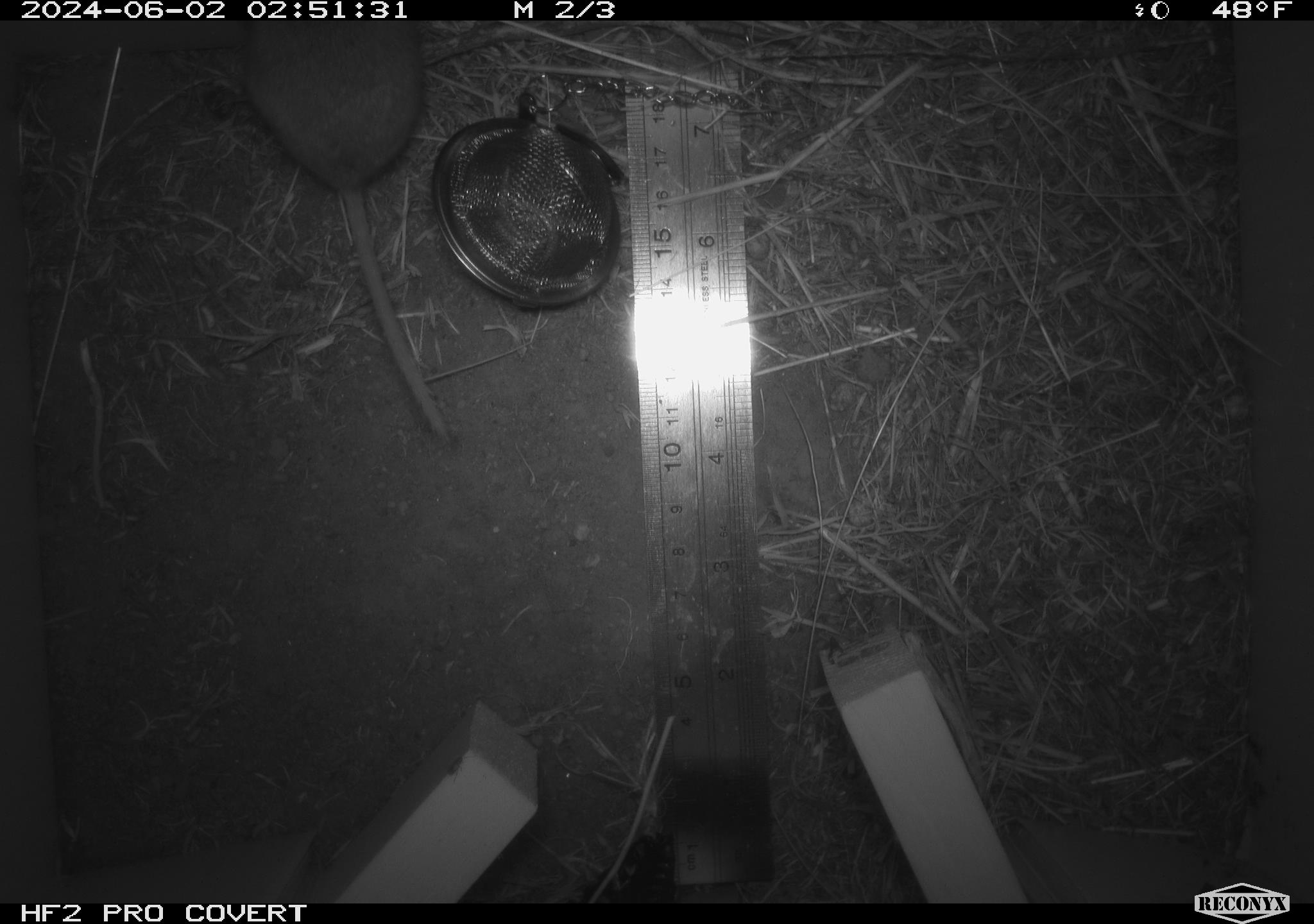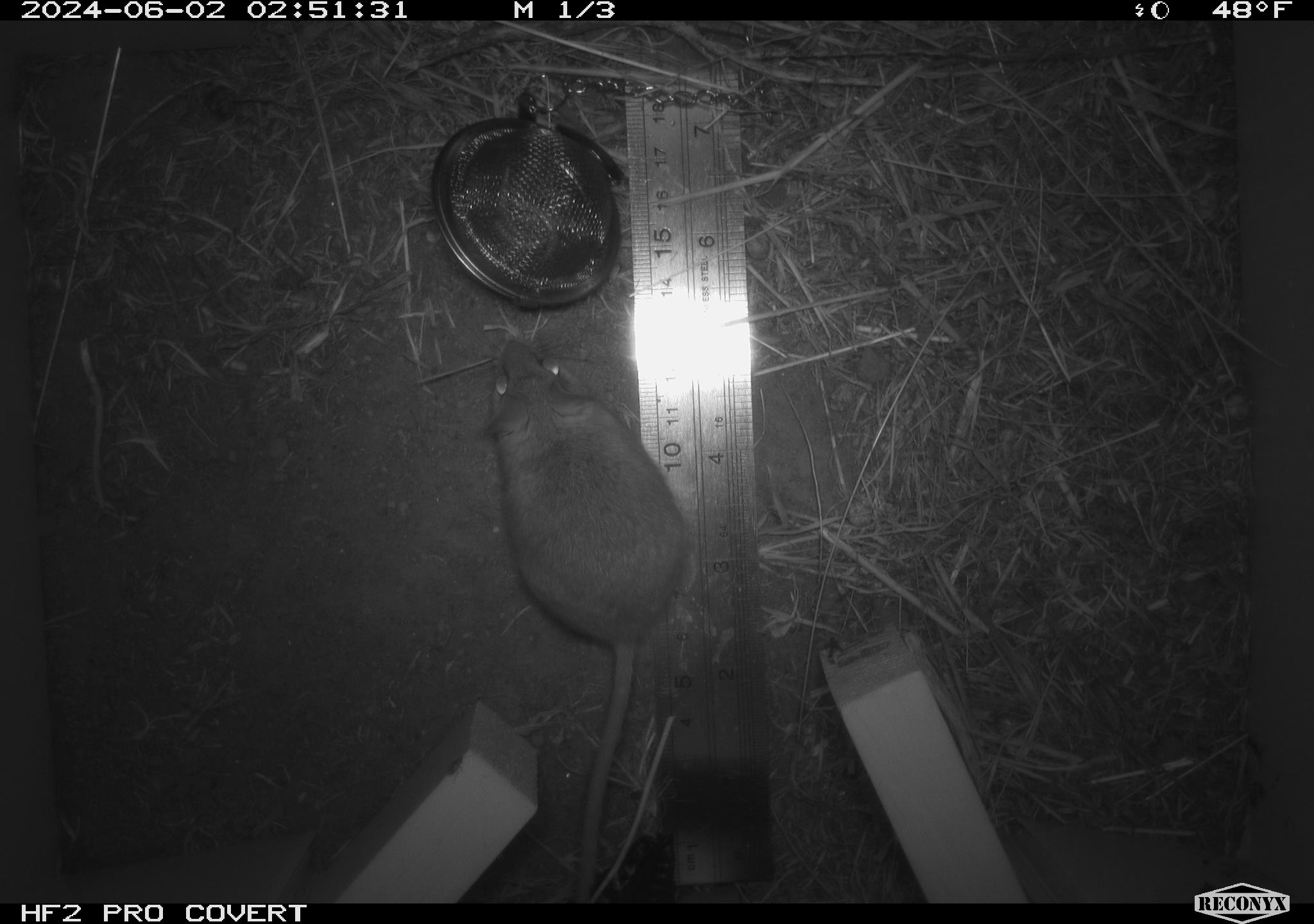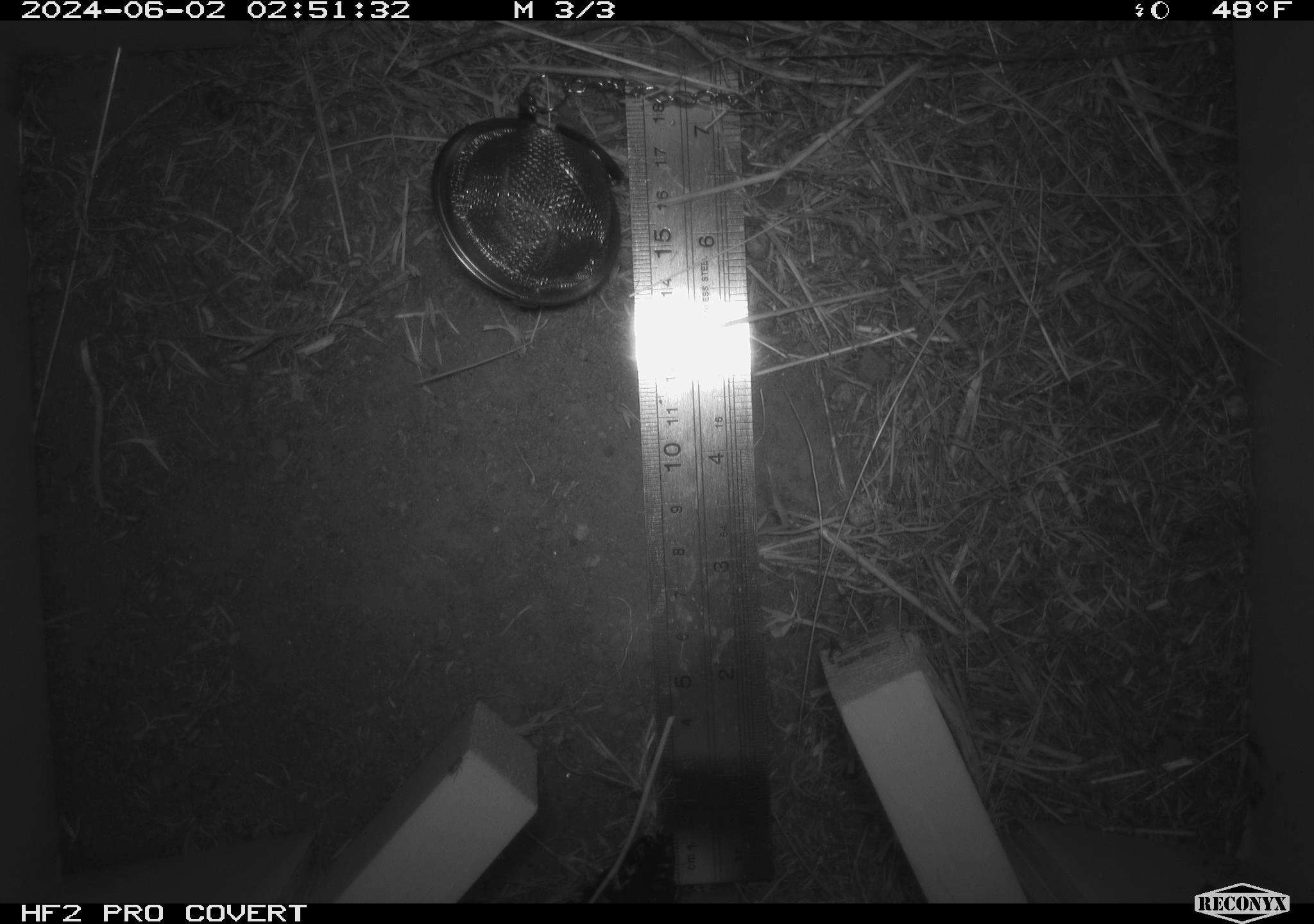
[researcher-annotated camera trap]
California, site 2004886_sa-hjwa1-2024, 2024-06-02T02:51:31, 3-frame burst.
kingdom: Animalia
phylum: Chordata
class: Mammalia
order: Rodentia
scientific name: Rodentia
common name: rodent